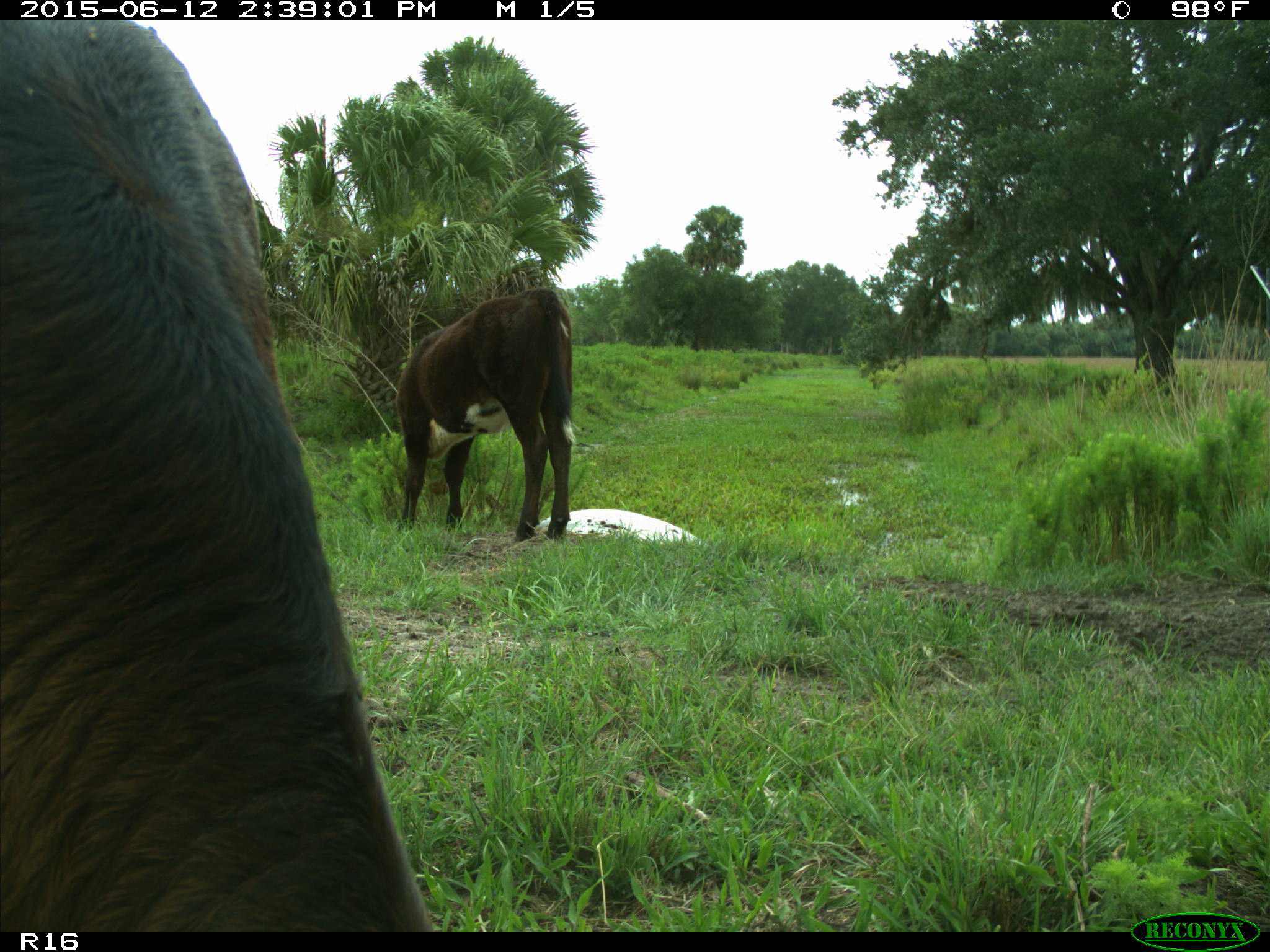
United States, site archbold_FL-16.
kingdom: Animalia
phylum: Chordata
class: Mammalia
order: Artiodactyla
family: Bovidae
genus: Bos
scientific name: Bos taurus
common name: domestic cow